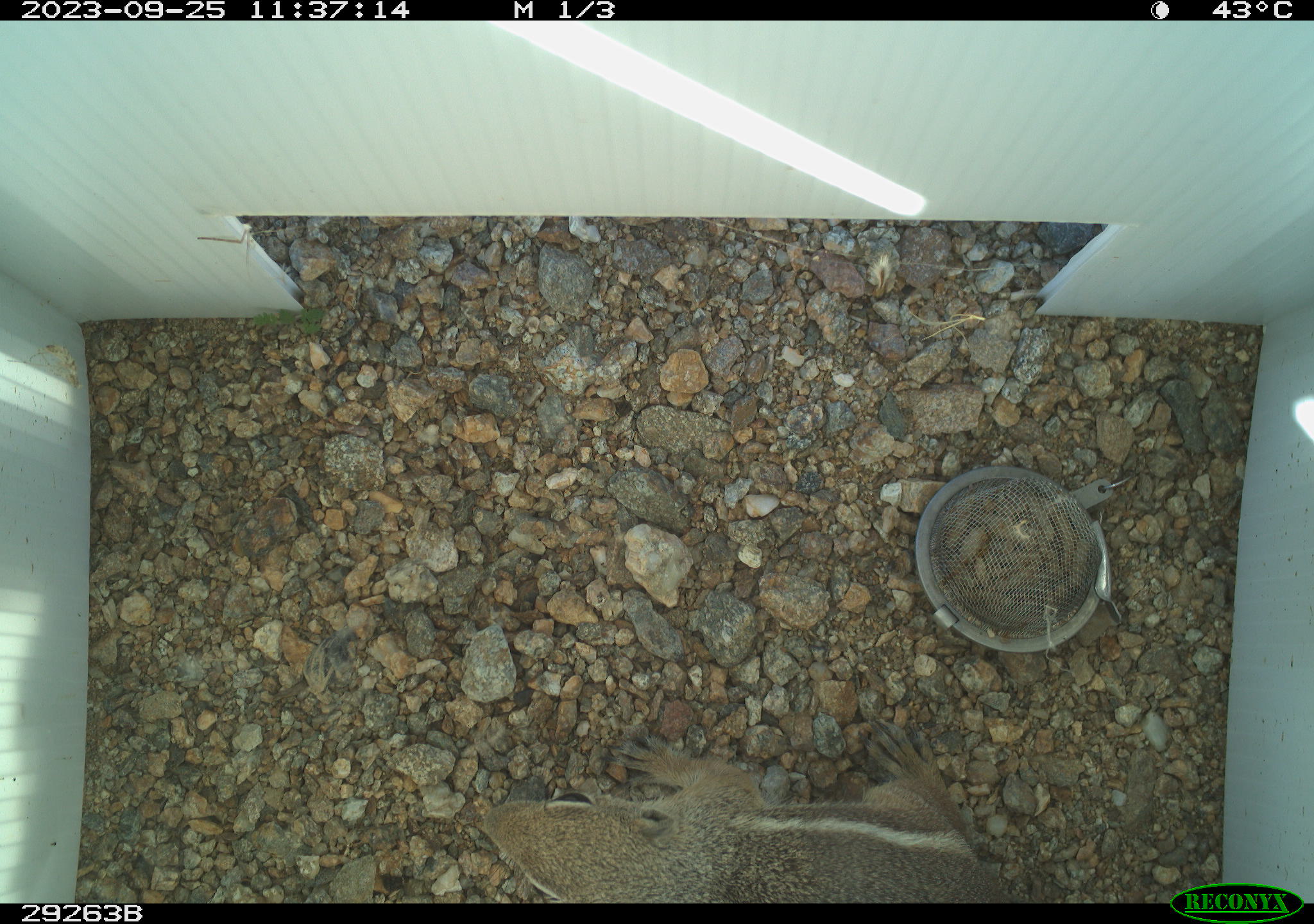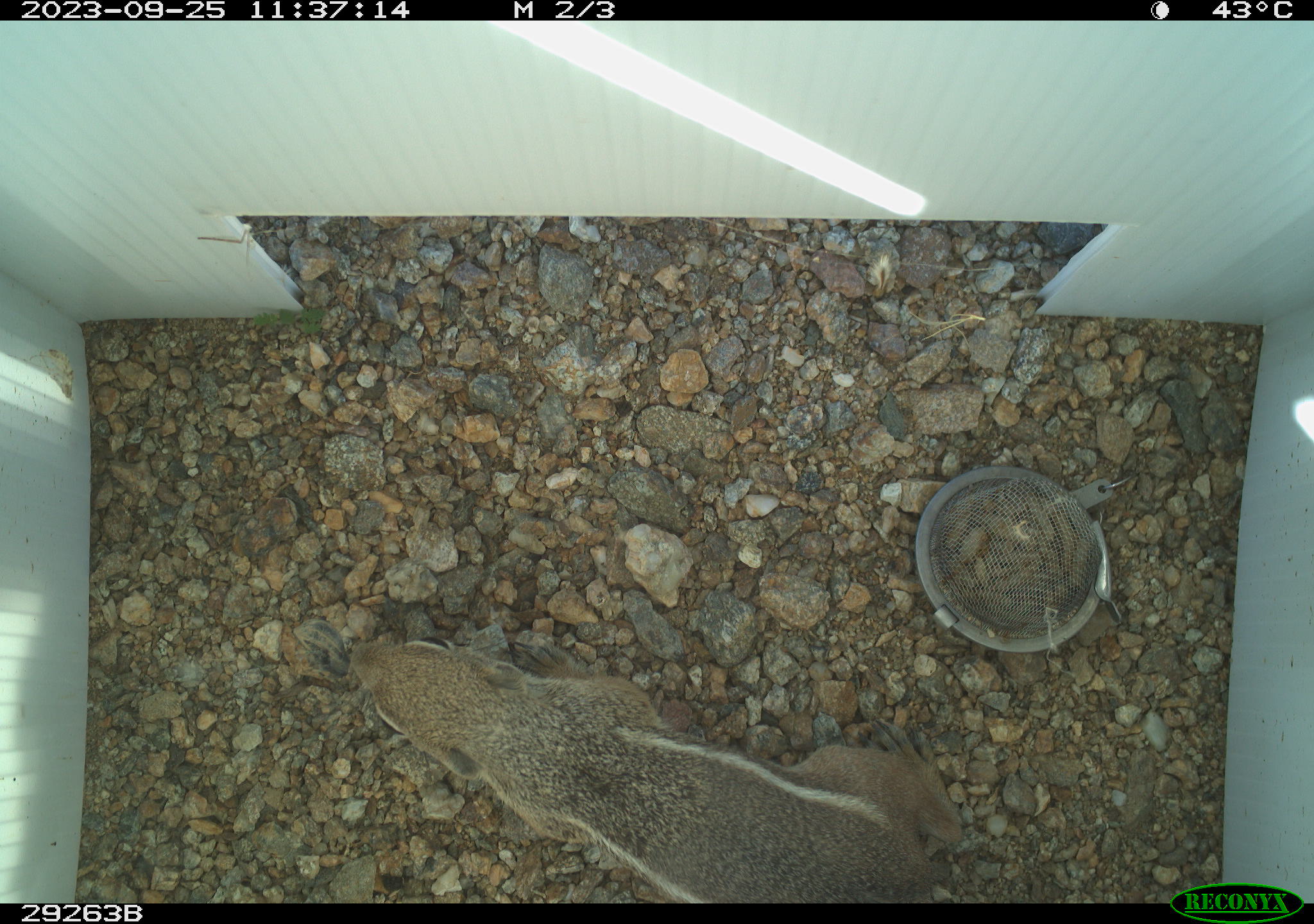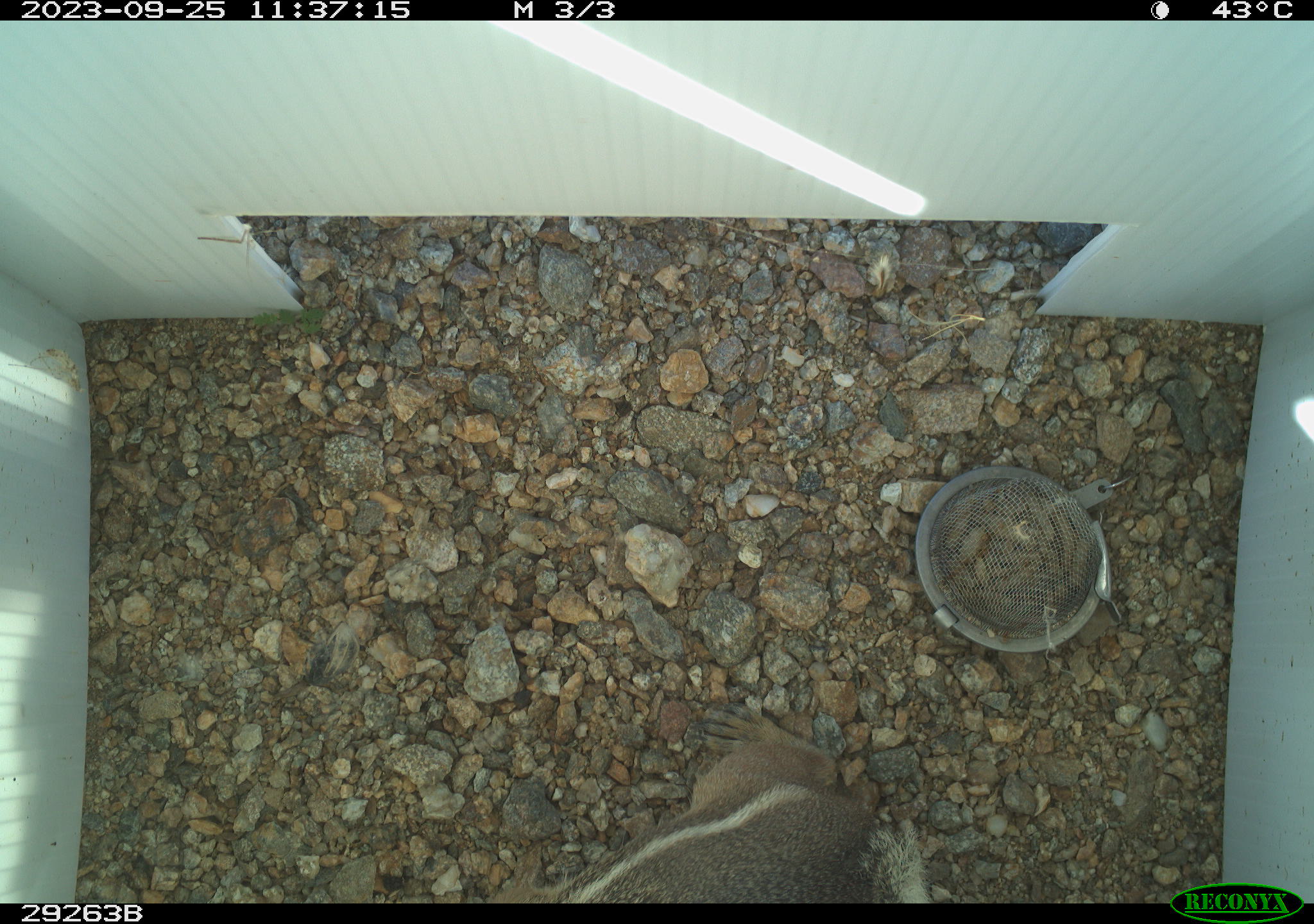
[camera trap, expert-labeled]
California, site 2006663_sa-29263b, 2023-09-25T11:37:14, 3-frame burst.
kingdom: Animalia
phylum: Chordata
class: Mammalia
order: Rodentia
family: Sciuridae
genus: Ammospermophilus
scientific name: Ammospermophilus leucurus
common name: white-tailed antelope squirrel